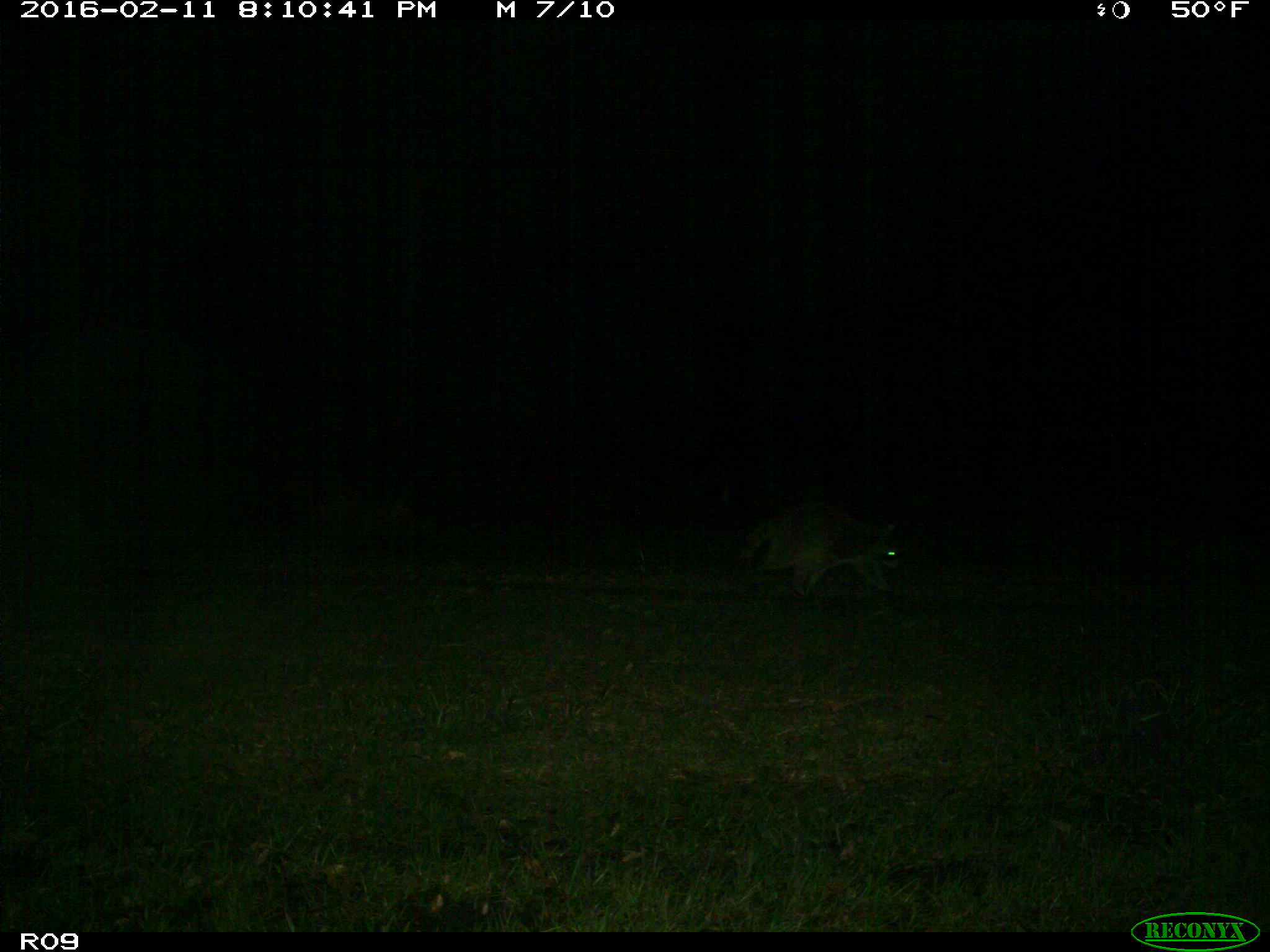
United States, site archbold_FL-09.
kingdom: Animalia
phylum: Chordata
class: Mammalia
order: Carnivora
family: Procyonidae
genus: Procyon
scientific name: Procyon lotor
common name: common raccoon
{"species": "Procyon lotor (common raccoon)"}